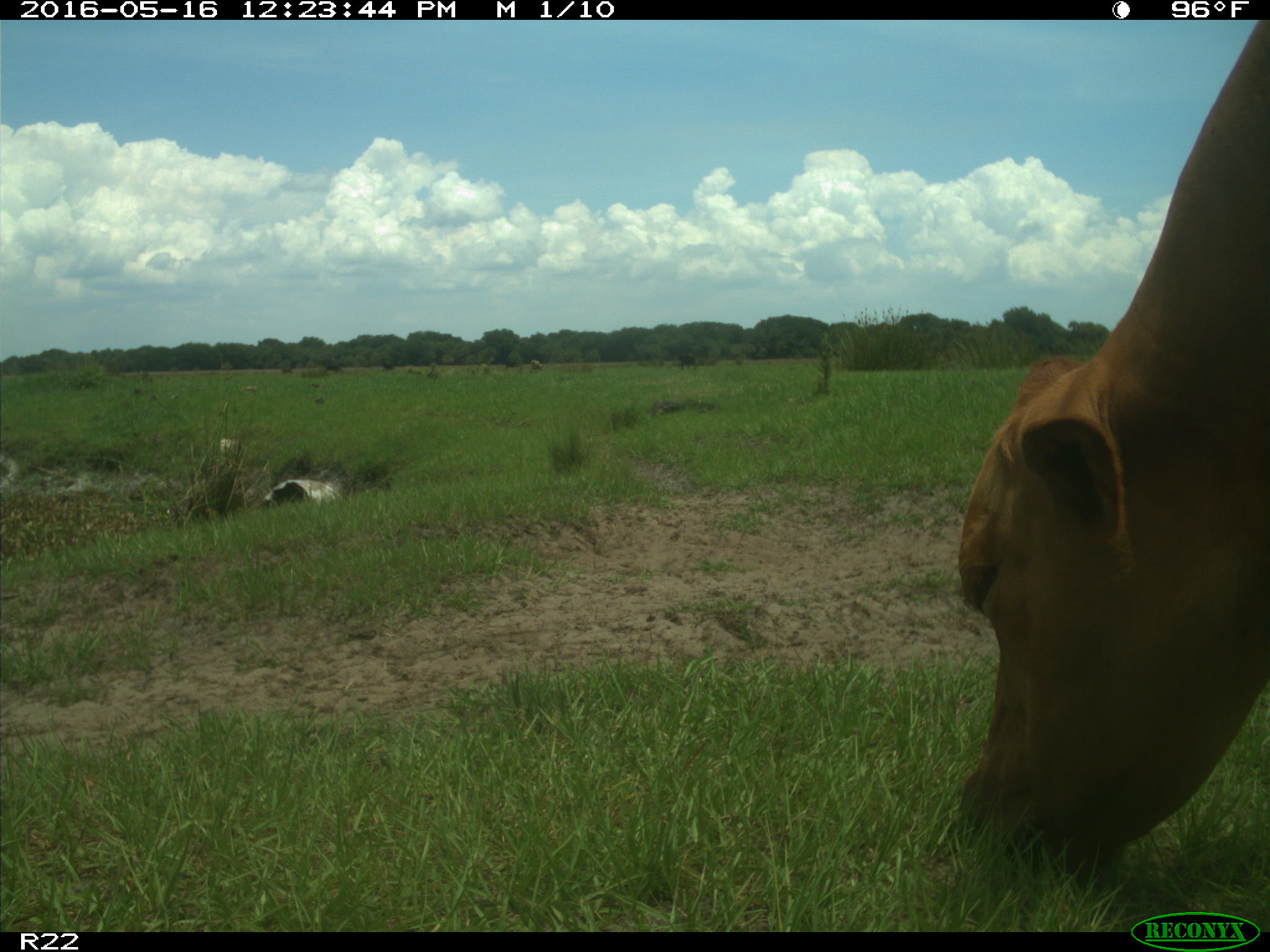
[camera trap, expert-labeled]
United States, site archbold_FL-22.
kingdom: Animalia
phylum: Chordata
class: Mammalia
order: Artiodactyla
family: Bovidae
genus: Bos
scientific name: Bos taurus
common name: domestic cow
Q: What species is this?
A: Bos taurus (domestic cow).